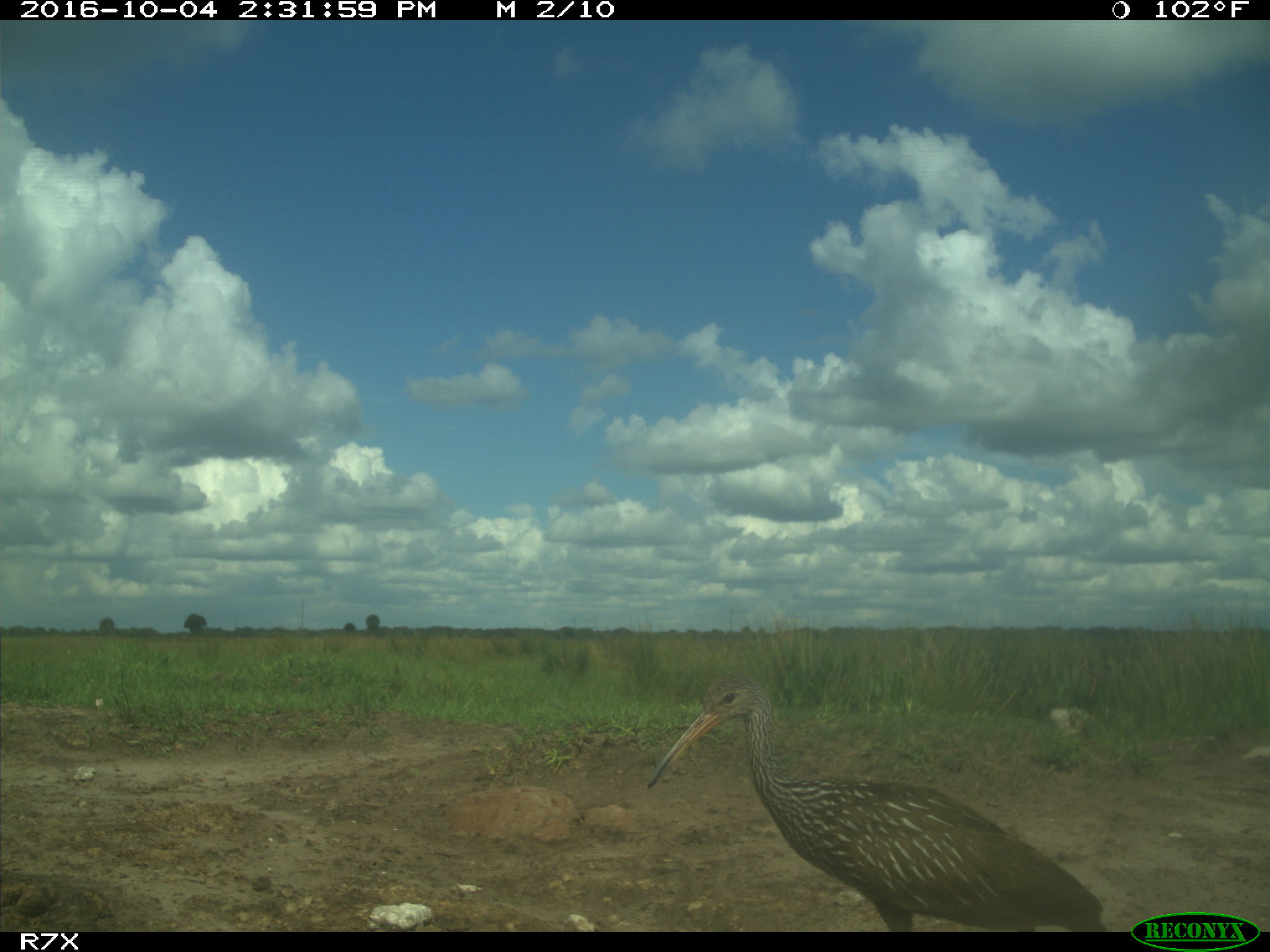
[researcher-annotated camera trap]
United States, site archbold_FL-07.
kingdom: Animalia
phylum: Chordata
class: Aves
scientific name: Aves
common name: birds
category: unidentified bird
Unidentified bird (birds) (Aves).